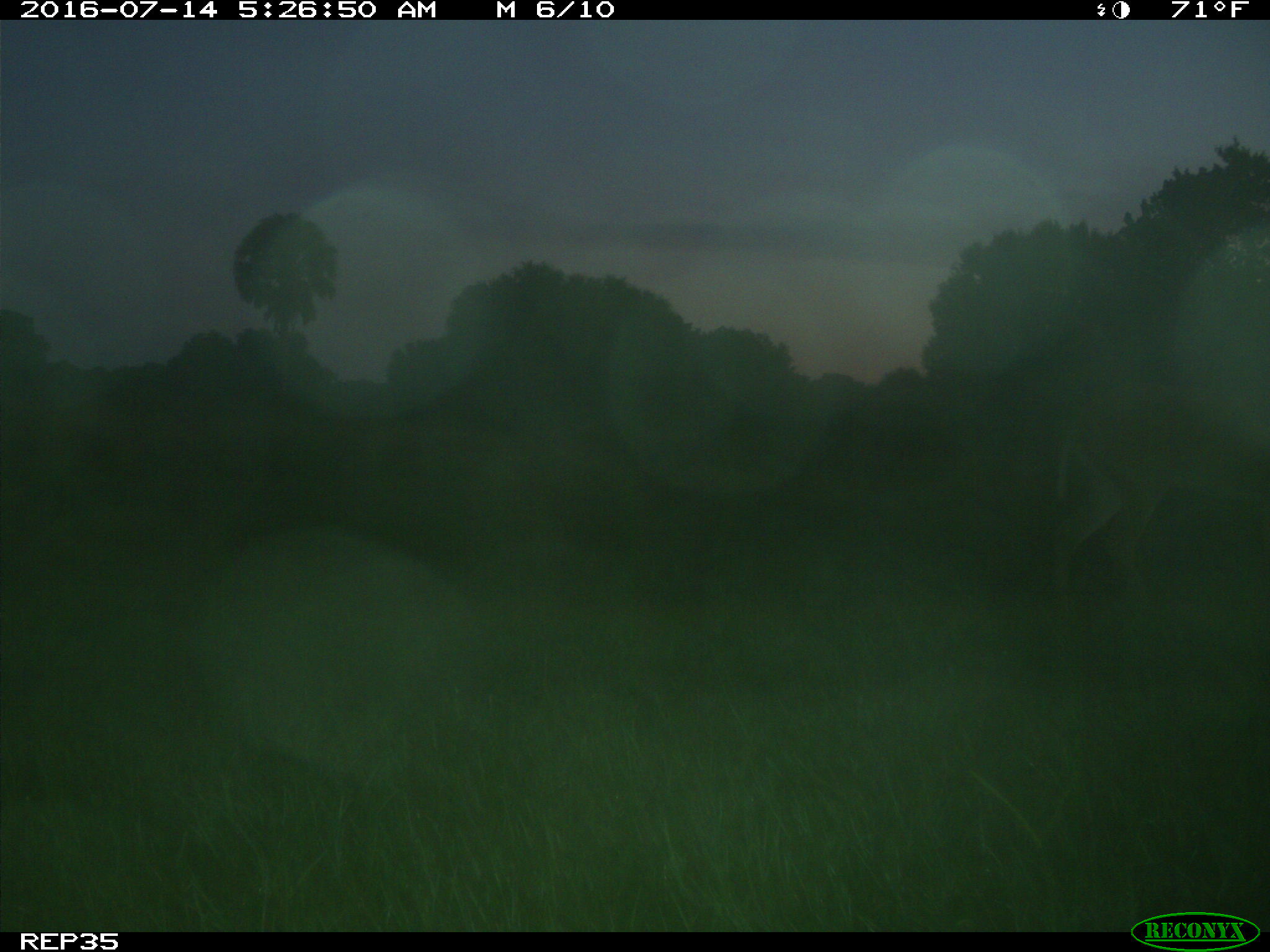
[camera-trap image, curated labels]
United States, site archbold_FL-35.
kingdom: Animalia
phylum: Chordata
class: Mammalia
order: Artiodactyla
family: Cervidae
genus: Odocoileus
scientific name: Odocoileus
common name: deer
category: unidentified deer